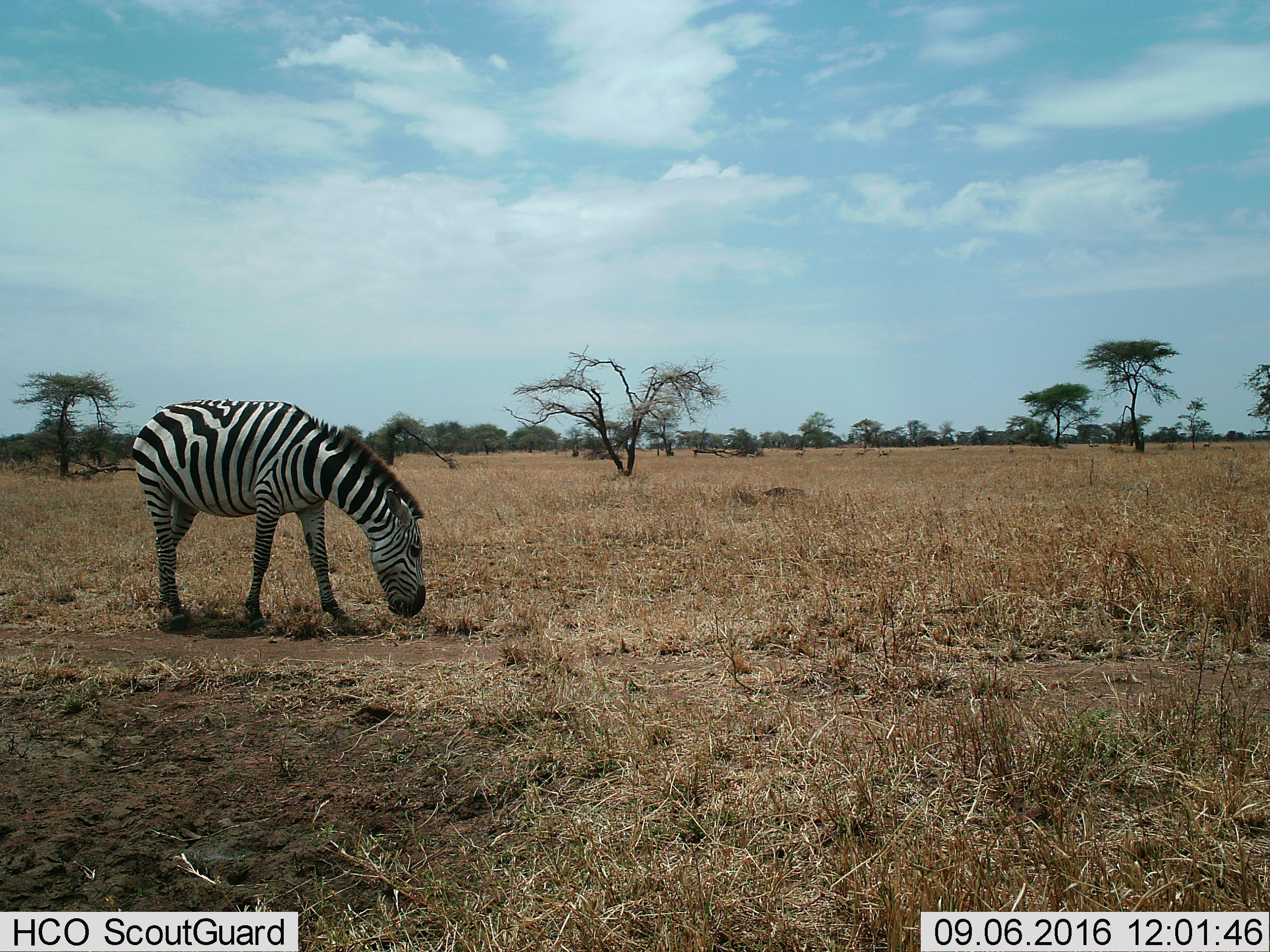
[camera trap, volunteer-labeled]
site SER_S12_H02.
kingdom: Animalia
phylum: Chordata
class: Mammalia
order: Perissodactyla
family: Equidae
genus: Equus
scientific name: Equus quagga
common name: plains zebra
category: zebraplains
Zebraplains (plains zebra) (Equus quagga), count 1. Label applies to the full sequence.